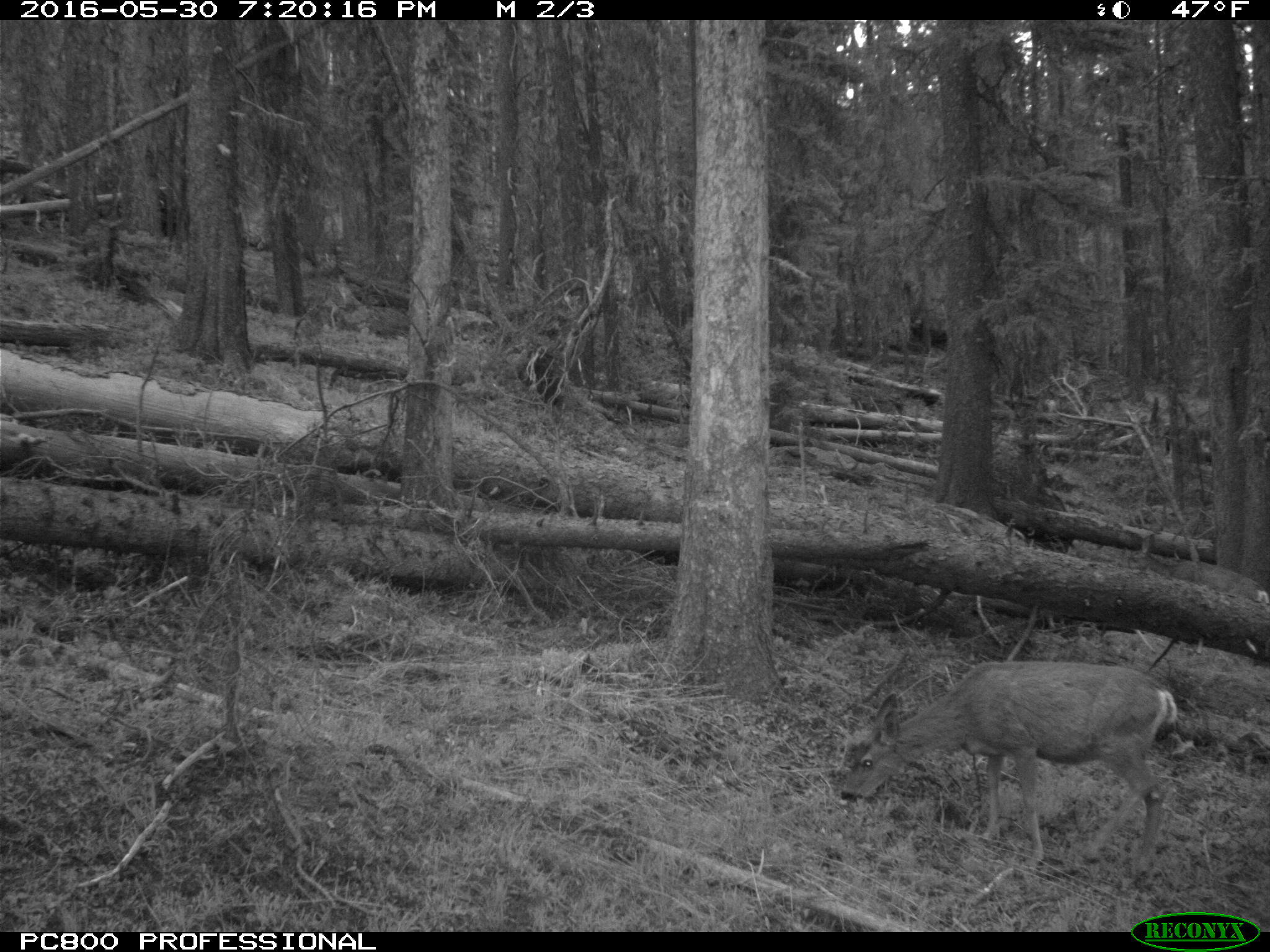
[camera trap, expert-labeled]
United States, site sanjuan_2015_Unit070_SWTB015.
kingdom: Animalia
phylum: Chordata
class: Mammalia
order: Artiodactyla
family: Cervidae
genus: Odocoileus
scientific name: Odocoileus hemionus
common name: mule deer